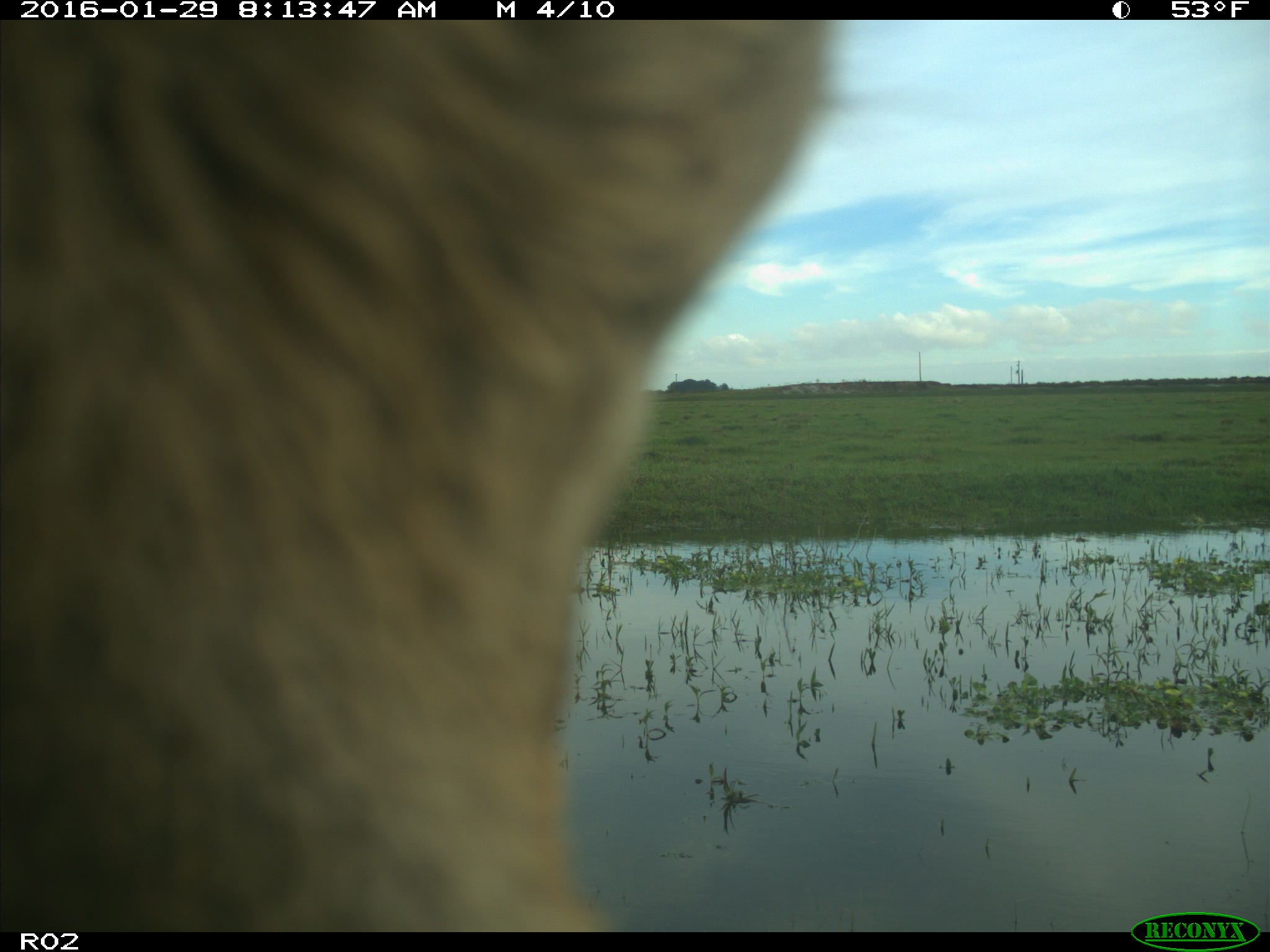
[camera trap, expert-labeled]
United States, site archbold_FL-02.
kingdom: Animalia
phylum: Chordata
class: Mammalia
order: Artiodactyla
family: Bovidae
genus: Bos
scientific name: Bos taurus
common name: domestic cow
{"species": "Bos taurus (domestic cow)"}